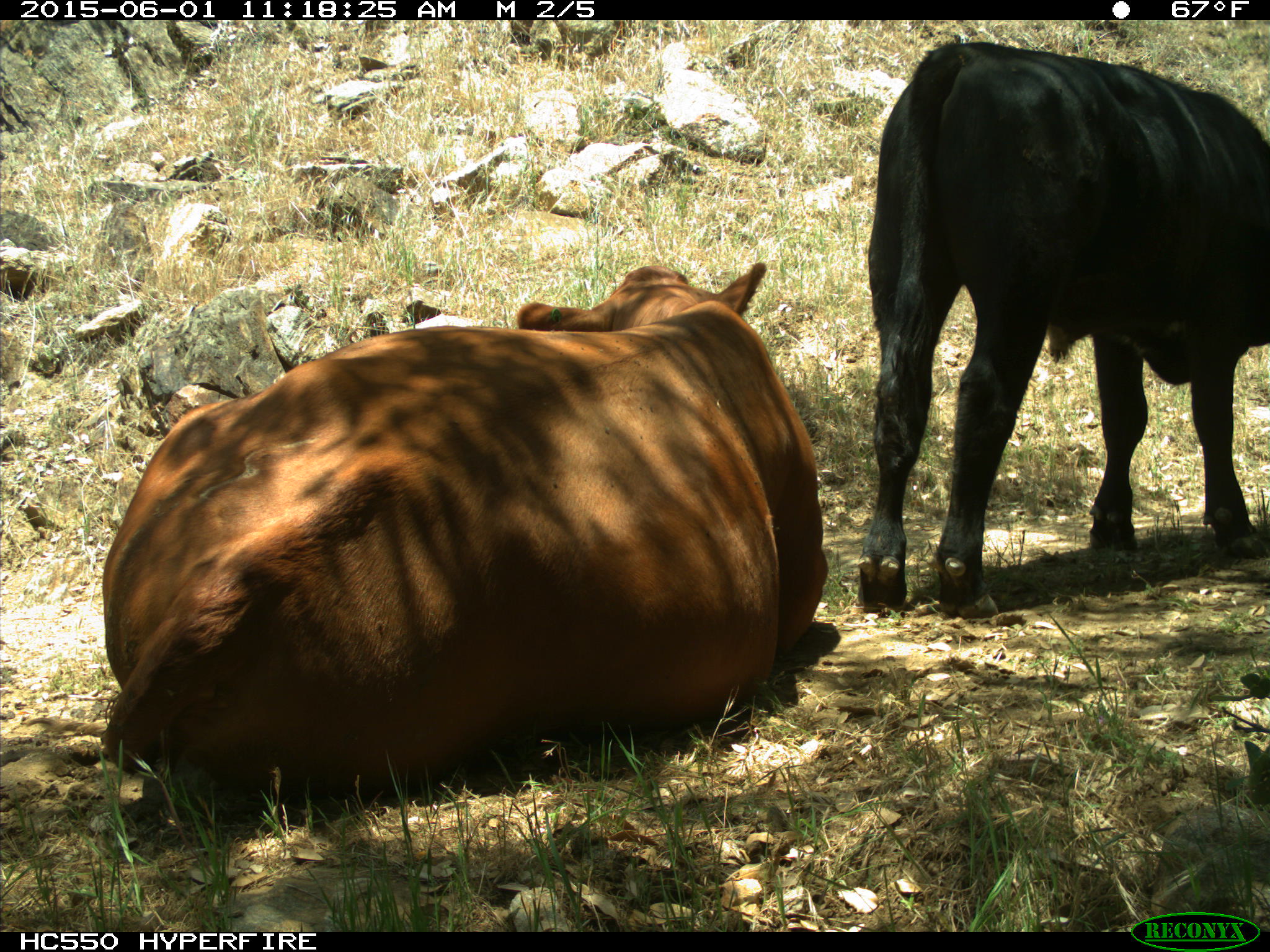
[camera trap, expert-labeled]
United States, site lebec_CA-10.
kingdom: Animalia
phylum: Chordata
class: Mammalia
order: Artiodactyla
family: Bovidae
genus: Bos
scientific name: Bos taurus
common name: domestic cow